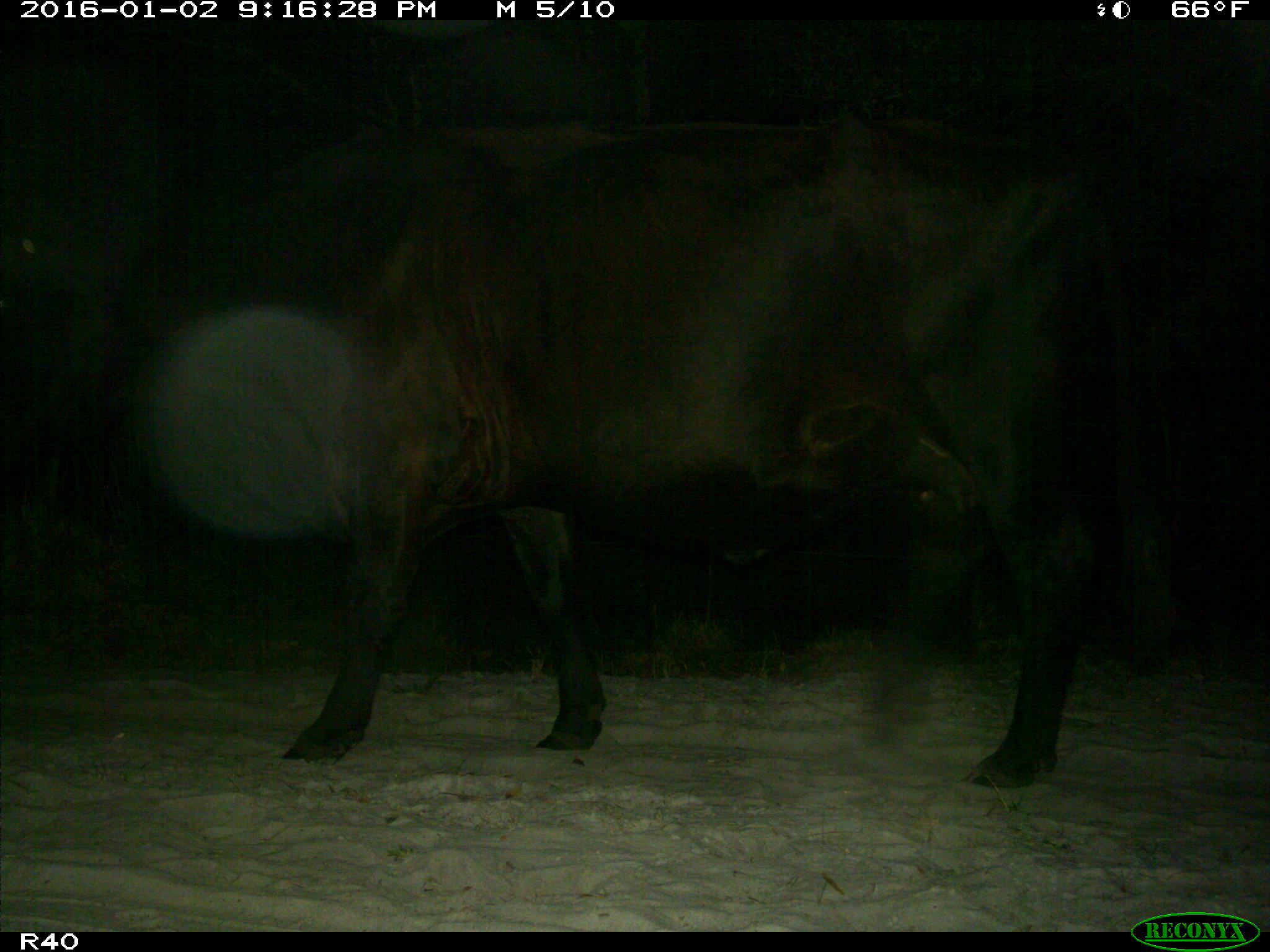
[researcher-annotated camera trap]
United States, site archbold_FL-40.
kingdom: Animalia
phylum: Chordata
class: Mammalia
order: Artiodactyla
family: Bovidae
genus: Bos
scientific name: Bos taurus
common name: domestic cow